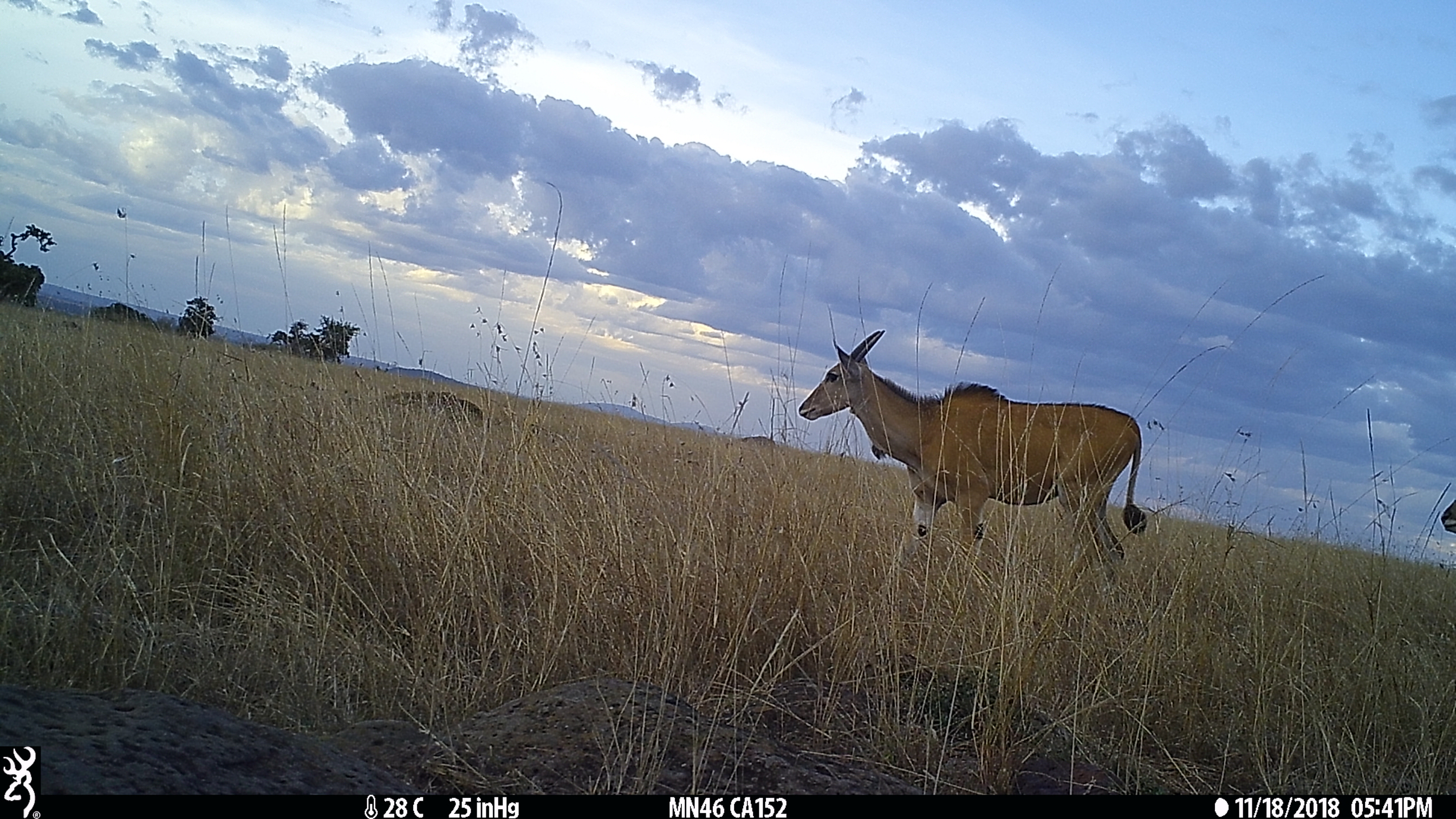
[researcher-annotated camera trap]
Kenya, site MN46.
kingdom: Animalia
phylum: Chordata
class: Mammalia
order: Artiodactyla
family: Bovidae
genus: Tragelaphus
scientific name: Tragelaphus oryx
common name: eland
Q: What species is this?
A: Eland (Tragelaphus oryx).